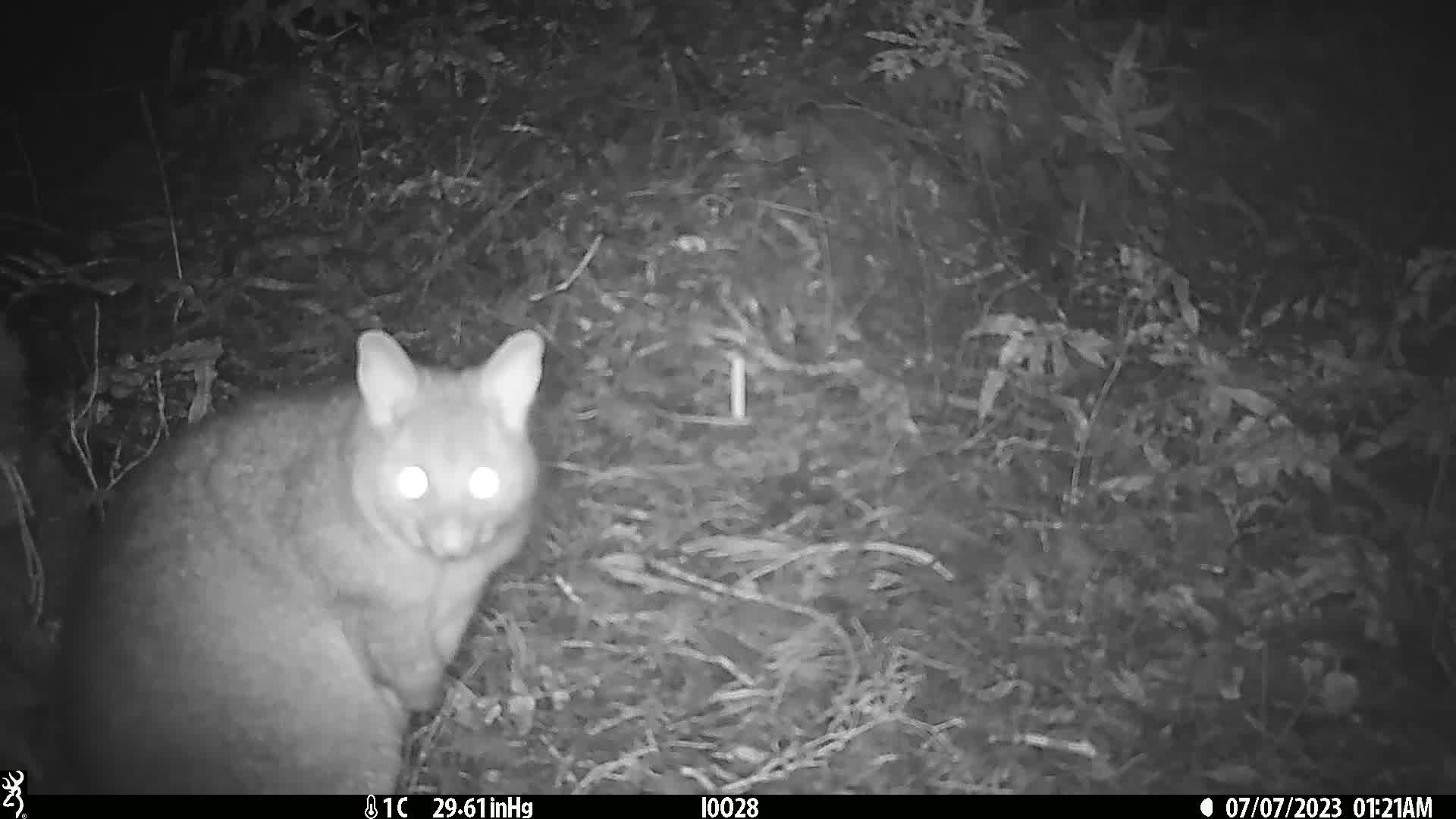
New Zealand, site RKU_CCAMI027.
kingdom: Animalia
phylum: Chordata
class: Mammalia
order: Diprotodontia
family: Phalangeridae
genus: Trichosurus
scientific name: Trichosurus vulpecula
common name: common brushtail possum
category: possum